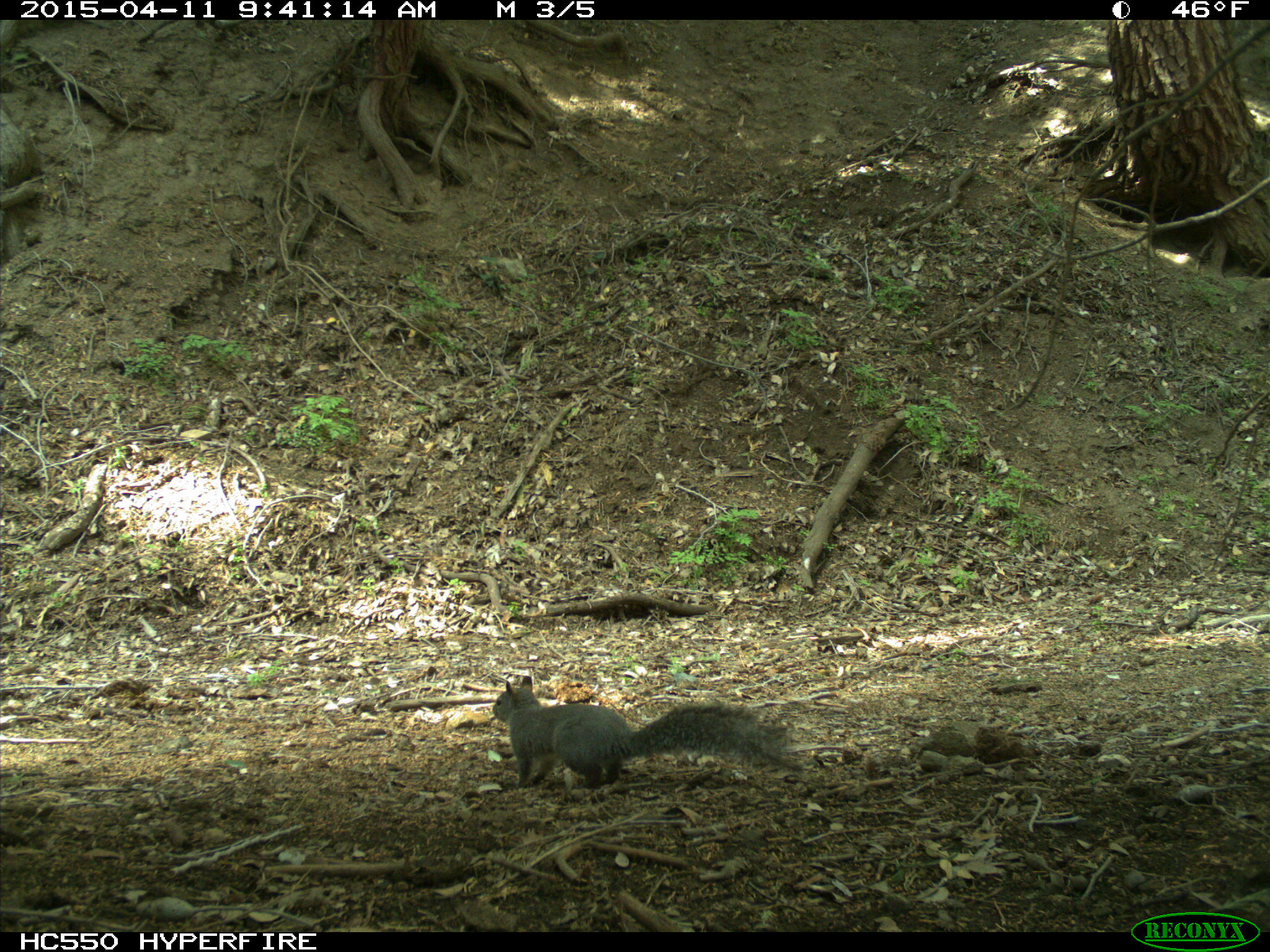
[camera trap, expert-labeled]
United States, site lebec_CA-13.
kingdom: Animalia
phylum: Chordata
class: Mammalia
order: Rodentia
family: Sciuridae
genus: Sciurus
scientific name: Sciurus carolinensis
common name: eastern gray squirrel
Sciurus carolinensis (eastern gray squirrel).